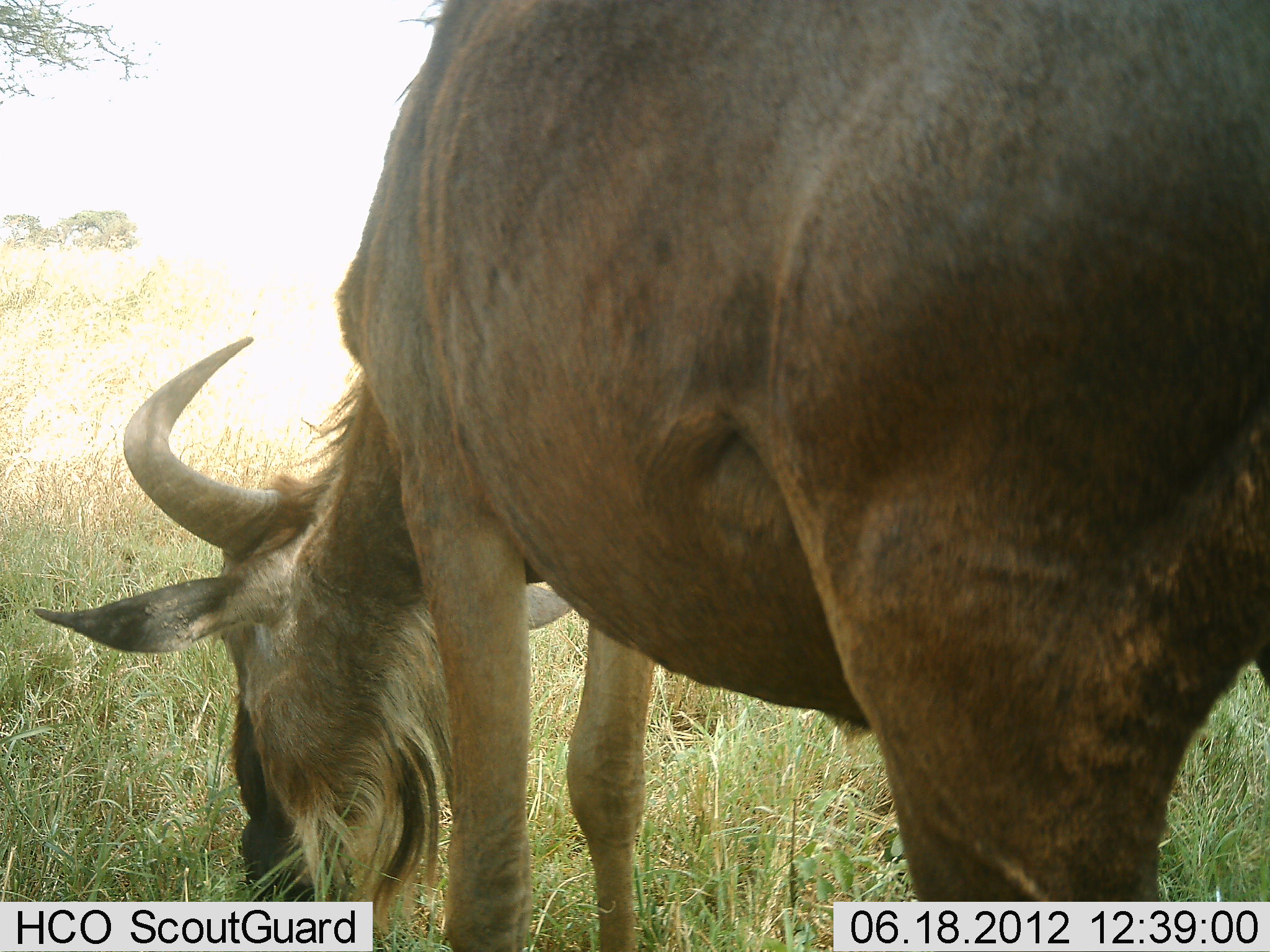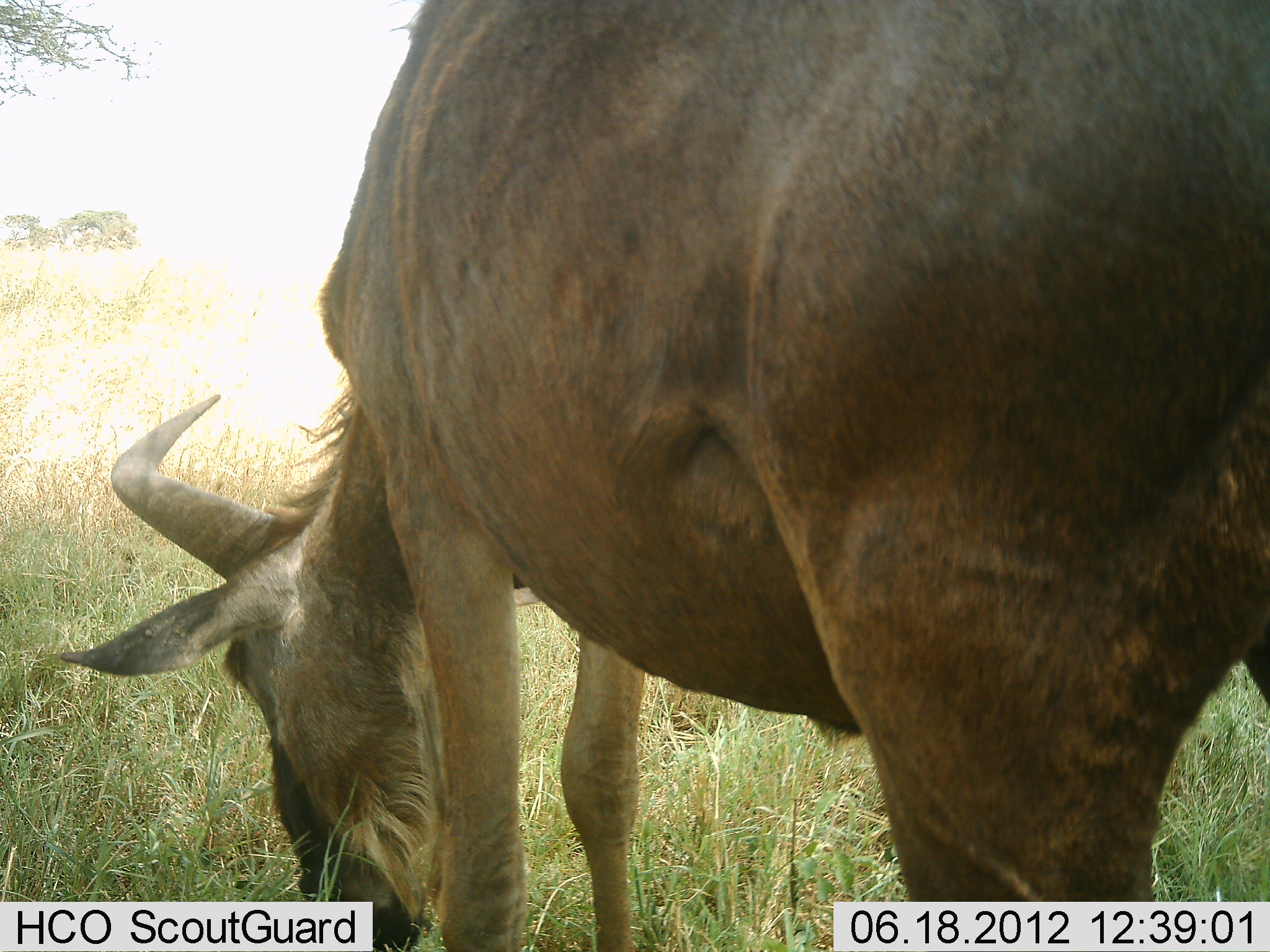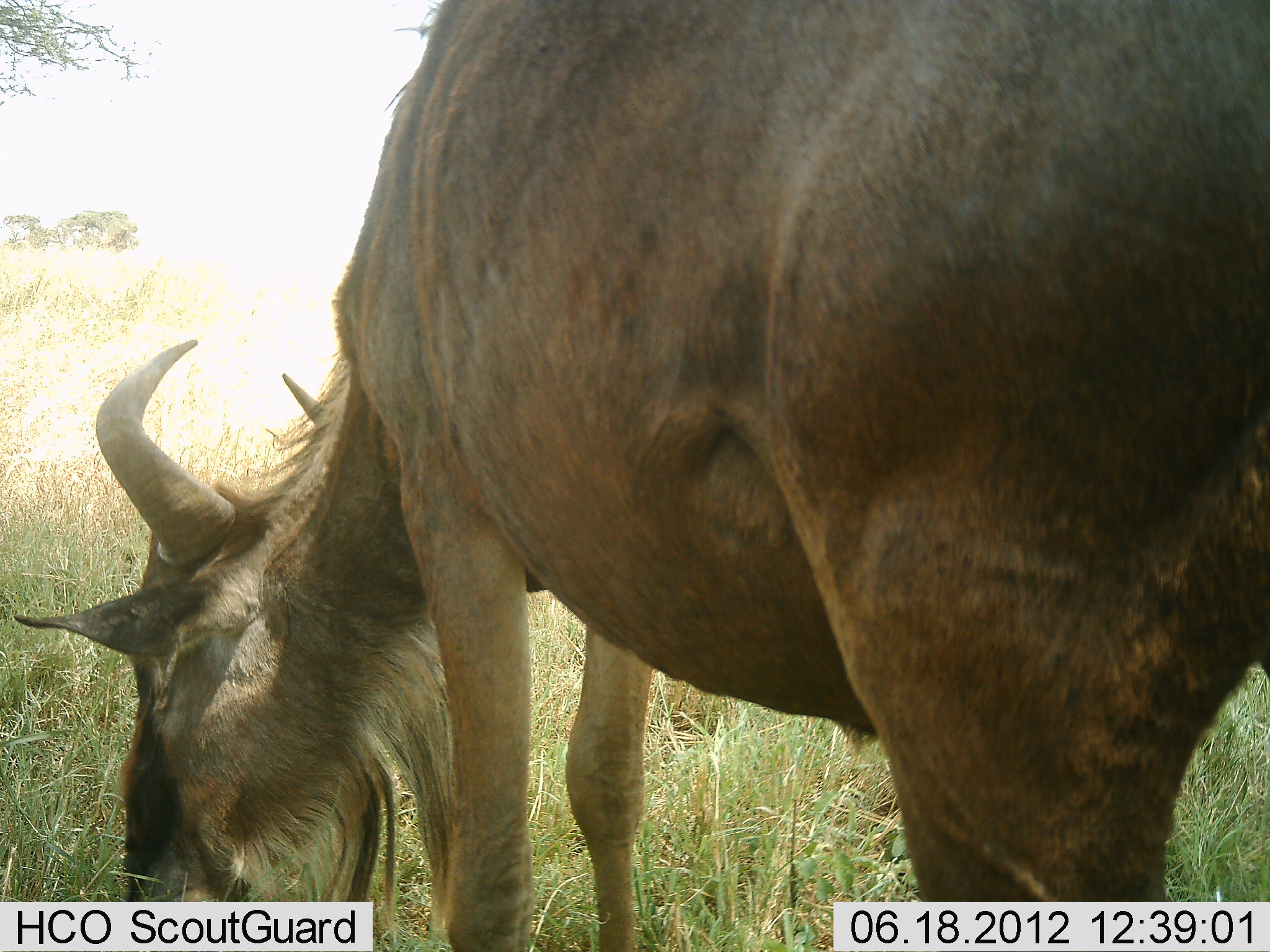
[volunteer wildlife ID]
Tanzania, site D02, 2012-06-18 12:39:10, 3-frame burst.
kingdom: Animalia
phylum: Chordata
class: Mammalia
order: Artiodactyla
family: Bovidae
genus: Connochaetes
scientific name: Connochaetes taurinus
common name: blue wildebeest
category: wildebeest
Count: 1.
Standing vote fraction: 10%.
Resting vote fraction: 0%.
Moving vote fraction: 0%.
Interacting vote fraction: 0%.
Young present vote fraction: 0%.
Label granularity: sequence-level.